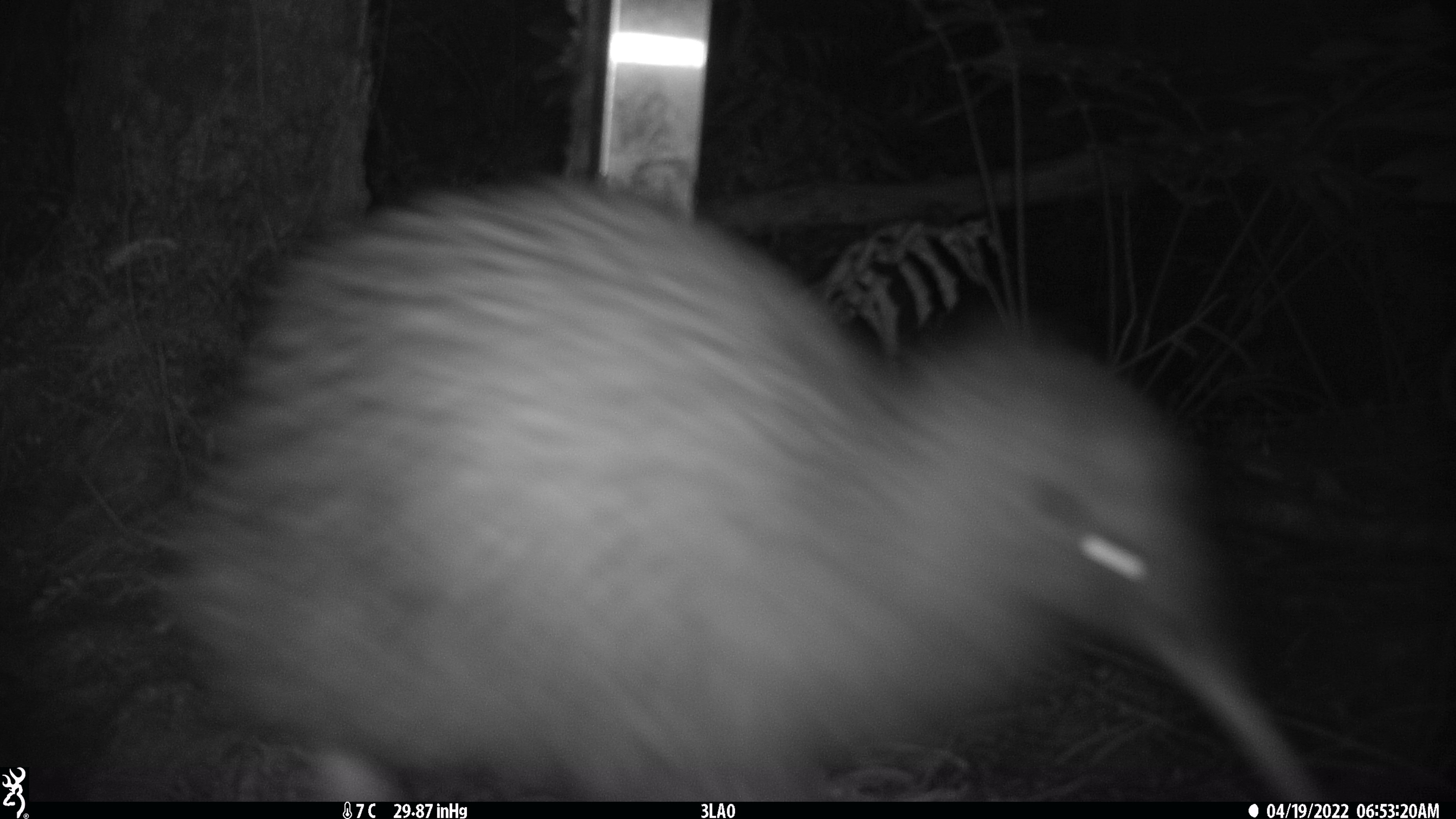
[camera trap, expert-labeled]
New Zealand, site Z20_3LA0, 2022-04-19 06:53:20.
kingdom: Animalia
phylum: Chordata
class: Aves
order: Apterygiformes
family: Apterygidae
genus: Apteryx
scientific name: Apteryx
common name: kiwi